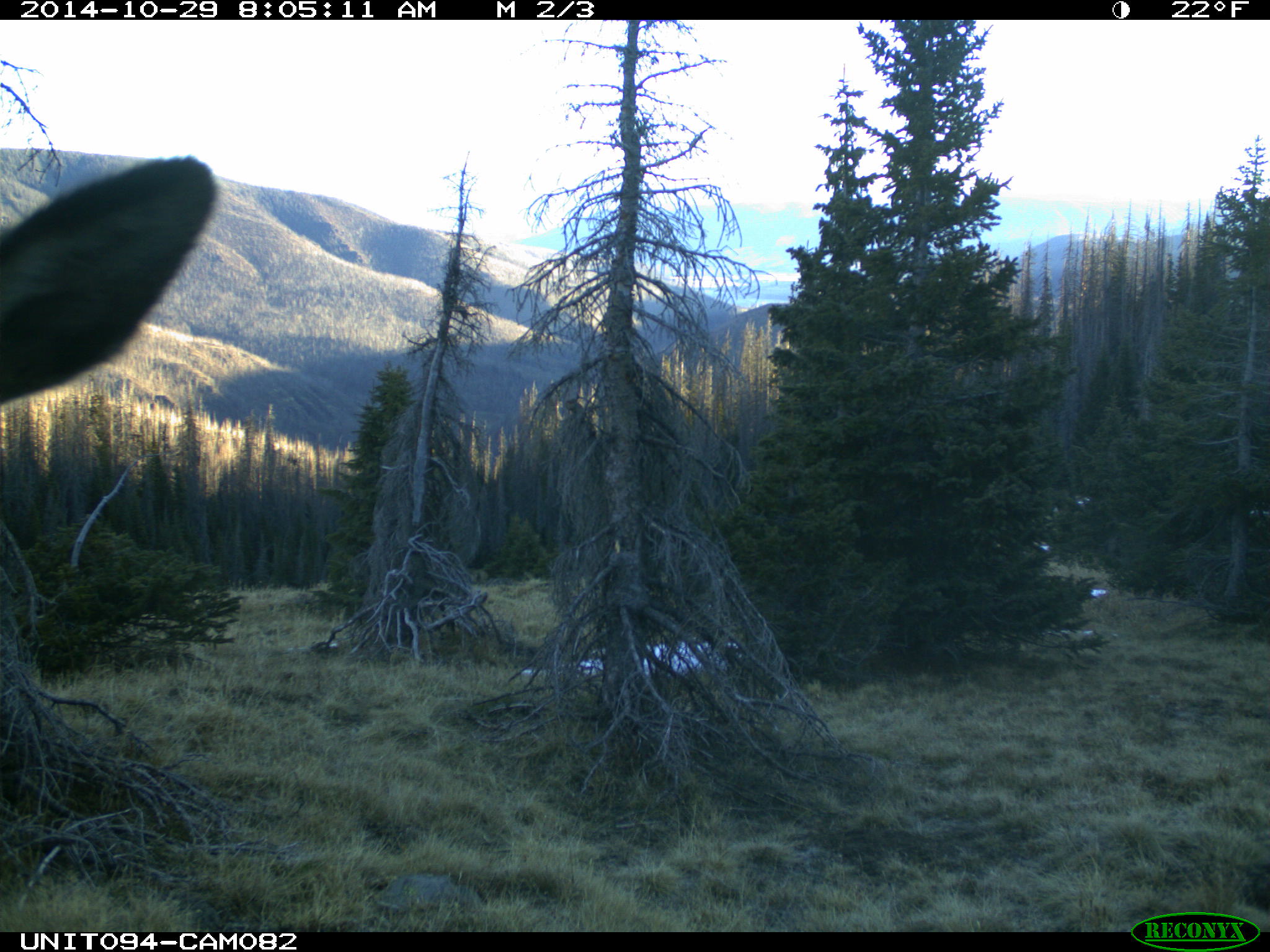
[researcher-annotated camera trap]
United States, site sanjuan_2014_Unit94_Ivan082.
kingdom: Animalia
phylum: Chordata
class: Mammalia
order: Artiodactyla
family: Cervidae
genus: Cervus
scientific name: Cervus elaphus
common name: red deer